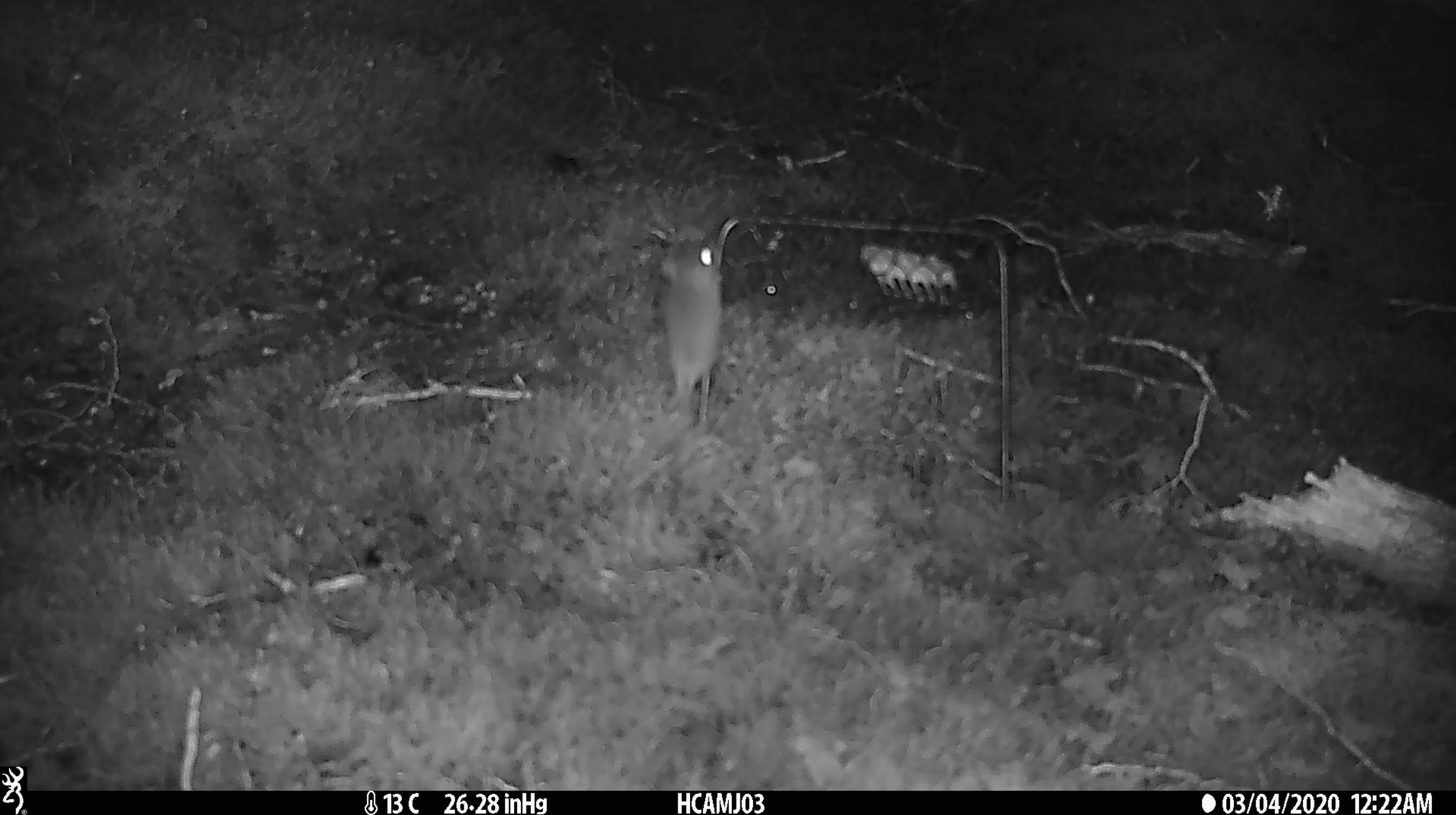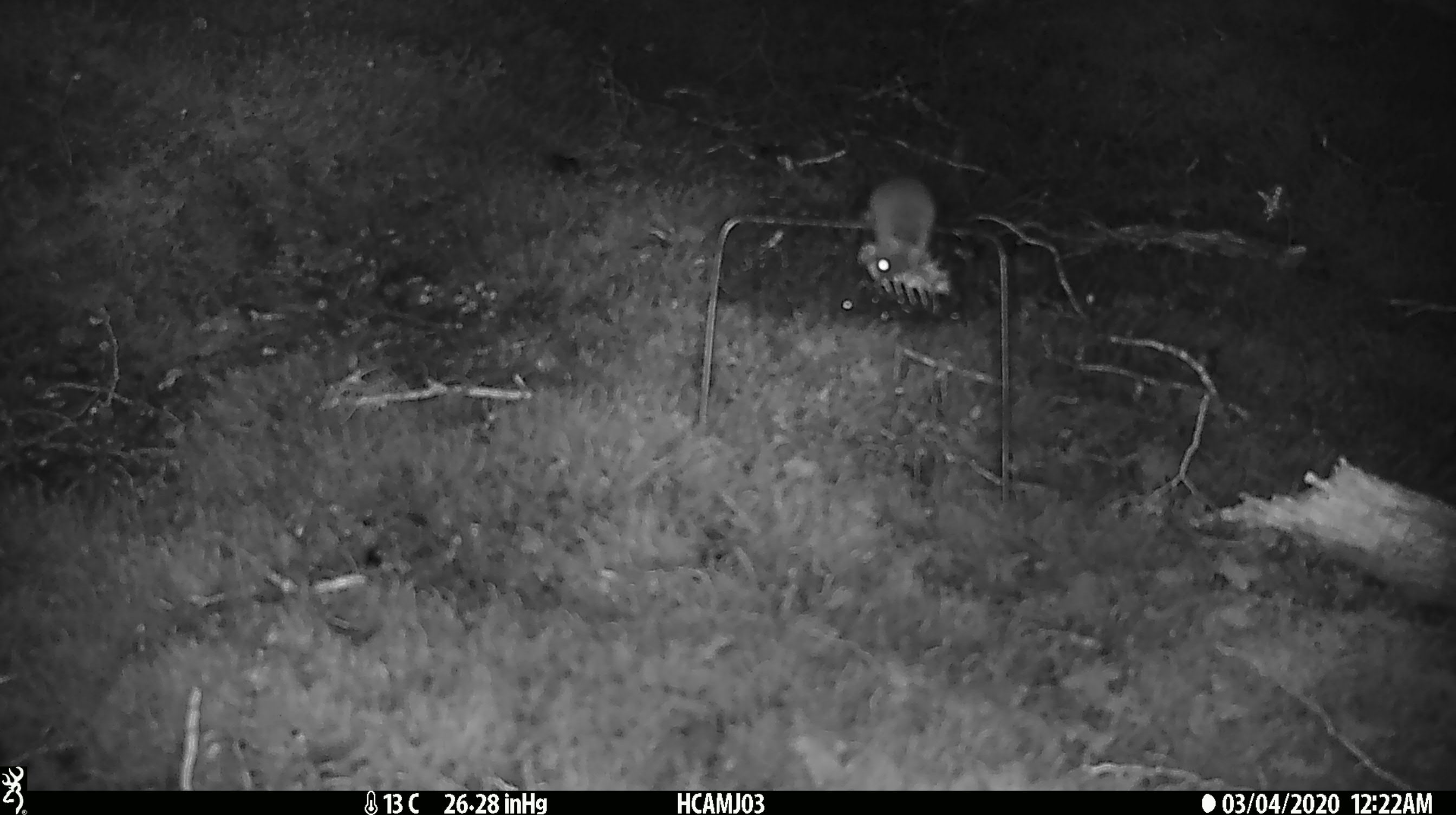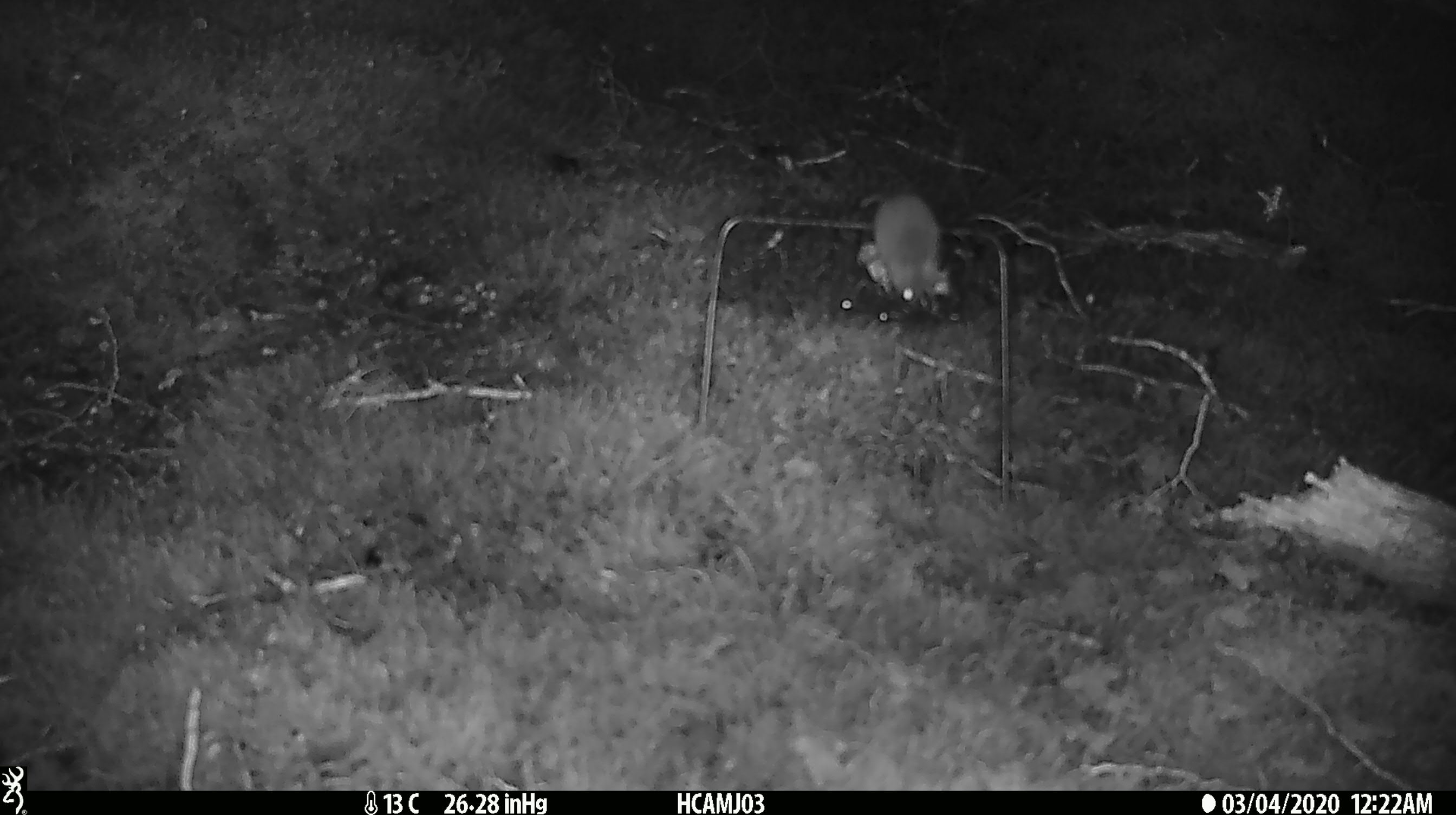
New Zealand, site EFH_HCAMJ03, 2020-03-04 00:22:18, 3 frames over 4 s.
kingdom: Animalia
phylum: Chordata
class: Mammalia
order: Rodentia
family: Muridae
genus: Mus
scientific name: Mus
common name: mouse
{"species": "mouse (Mus)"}